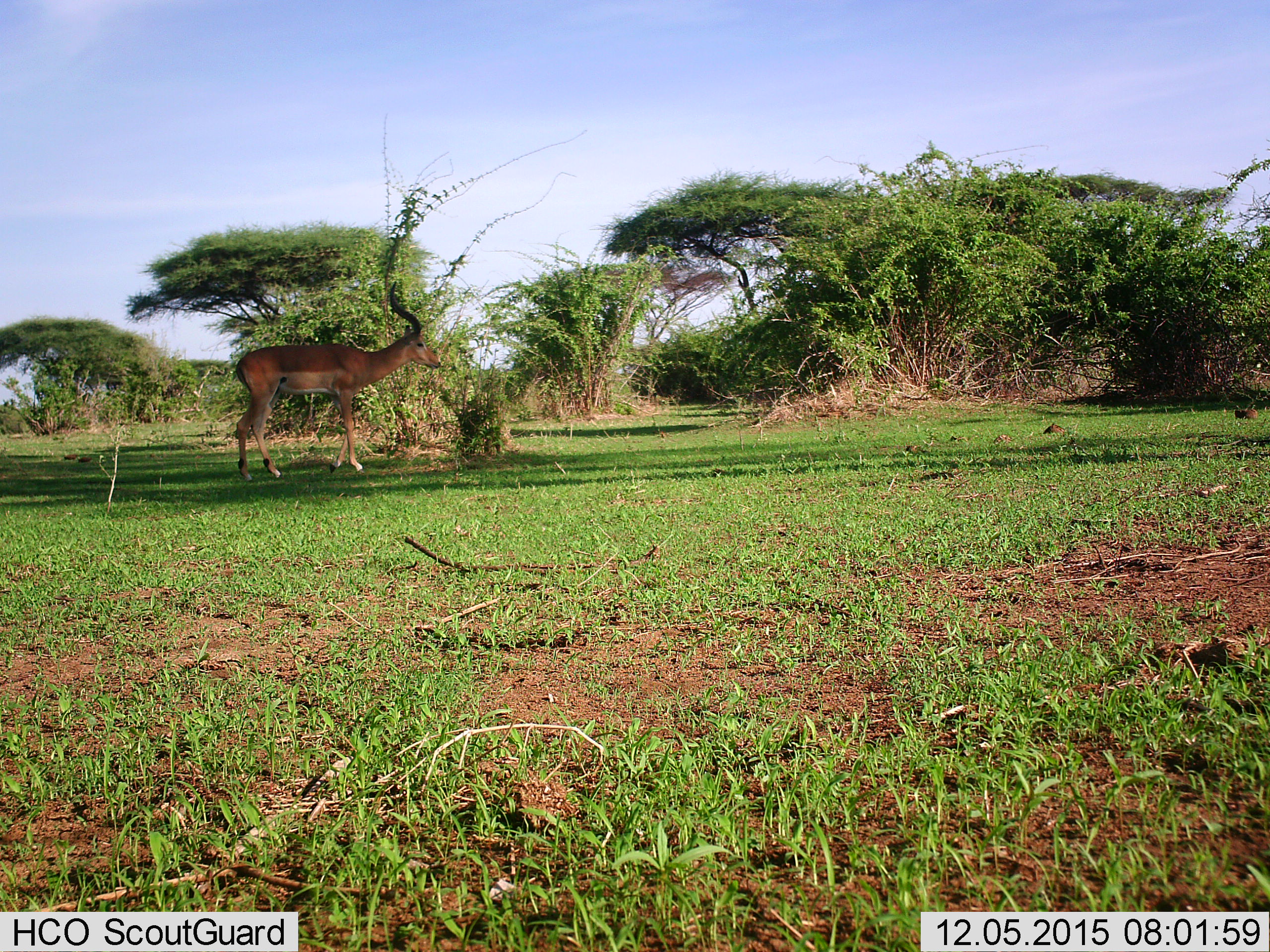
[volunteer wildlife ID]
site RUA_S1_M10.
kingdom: Animalia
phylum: Chordata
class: Mammalia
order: Artiodactyla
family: Bovidae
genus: Aepyceros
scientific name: Aepyceros melampus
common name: impala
Impala (Aepyceros melampus), count 1. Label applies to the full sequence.